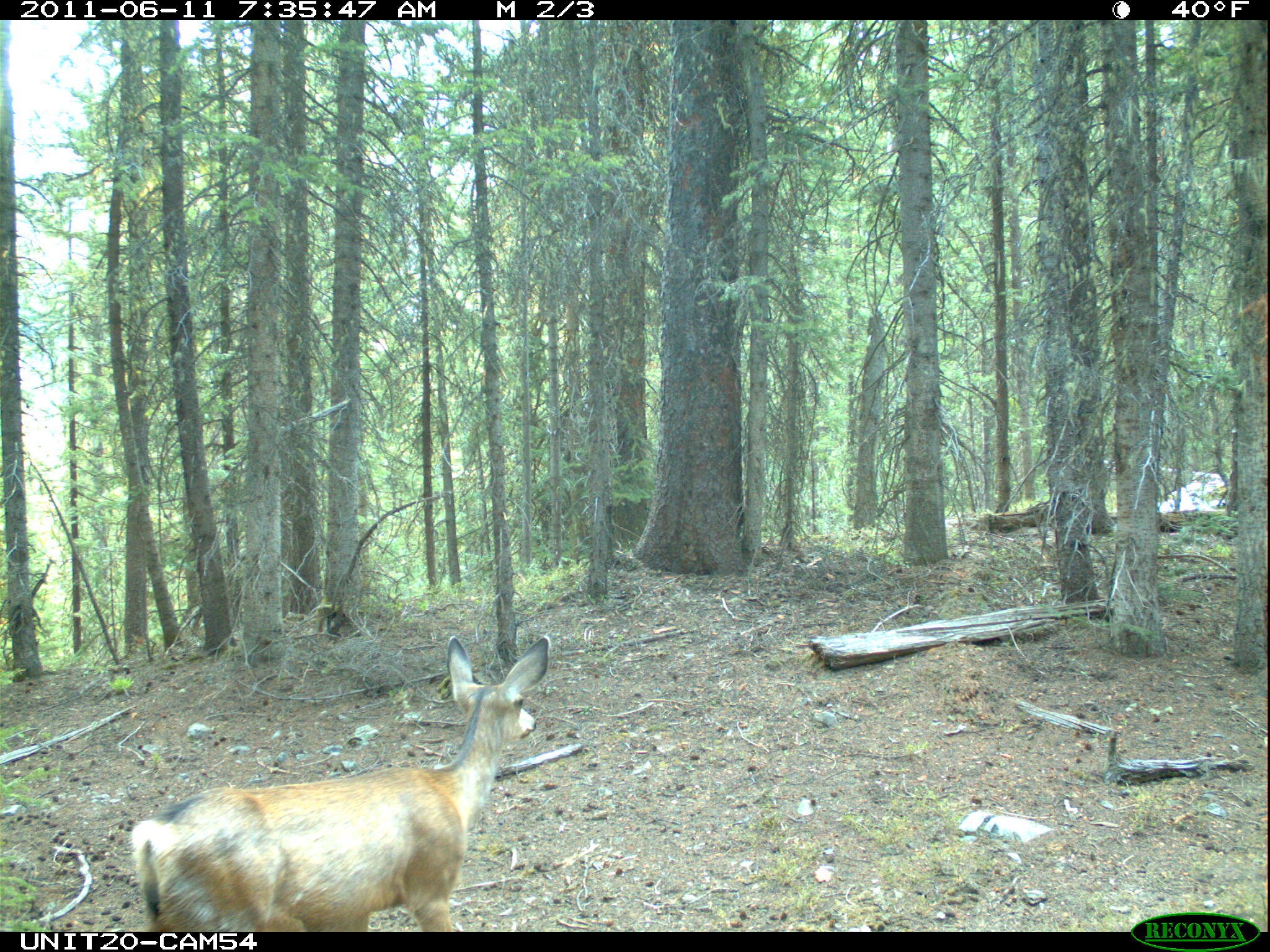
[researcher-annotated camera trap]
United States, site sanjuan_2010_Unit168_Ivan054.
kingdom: Animalia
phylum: Chordata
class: Mammalia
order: Artiodactyla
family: Cervidae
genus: Odocoileus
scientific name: Odocoileus hemionus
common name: mule deer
Odocoileus hemionus (mule deer).